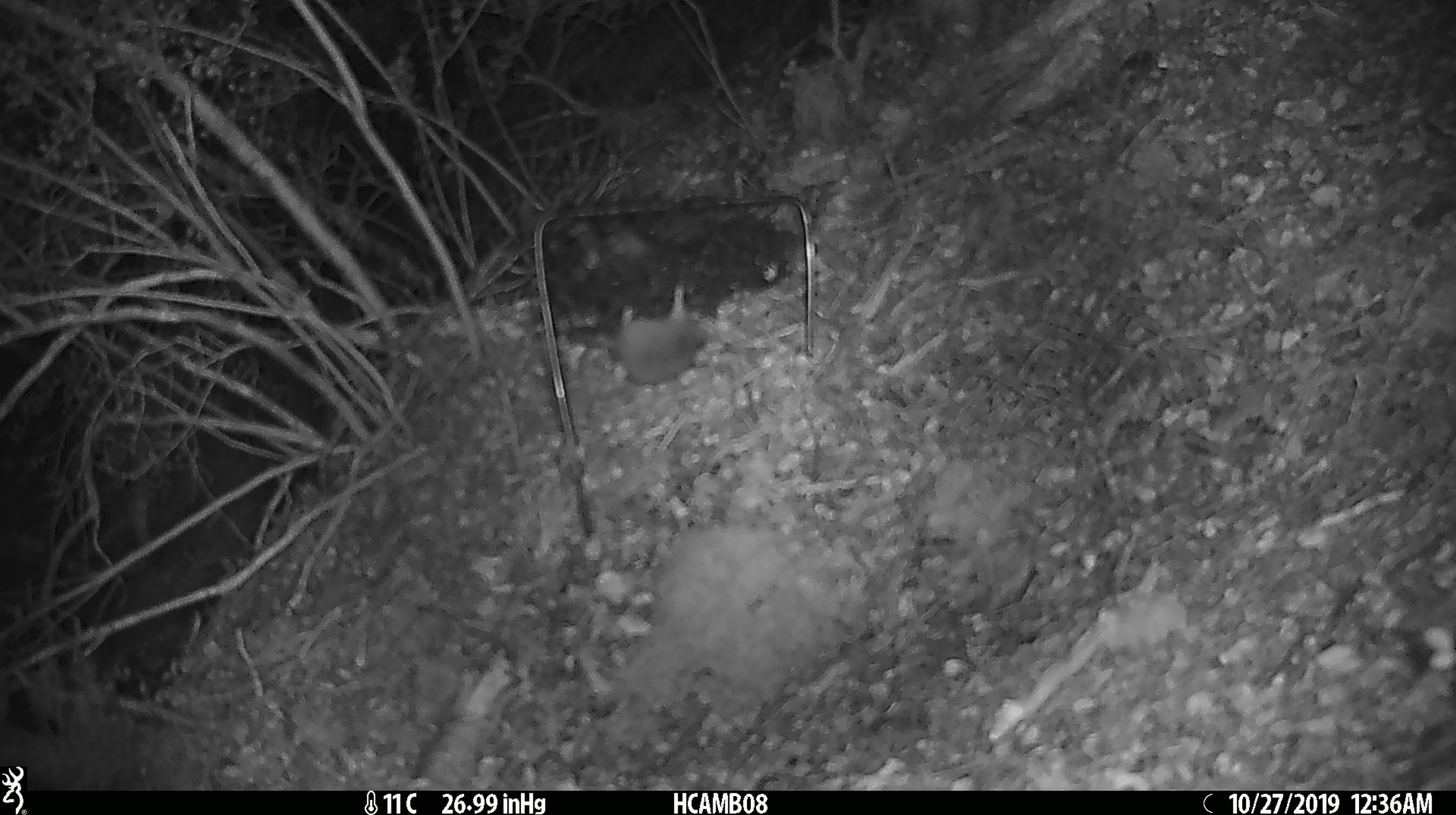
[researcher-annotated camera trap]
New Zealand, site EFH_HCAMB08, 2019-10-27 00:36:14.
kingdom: Animalia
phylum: Chordata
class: Mammalia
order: Rodentia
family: Muridae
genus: Mus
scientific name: Mus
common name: mouse